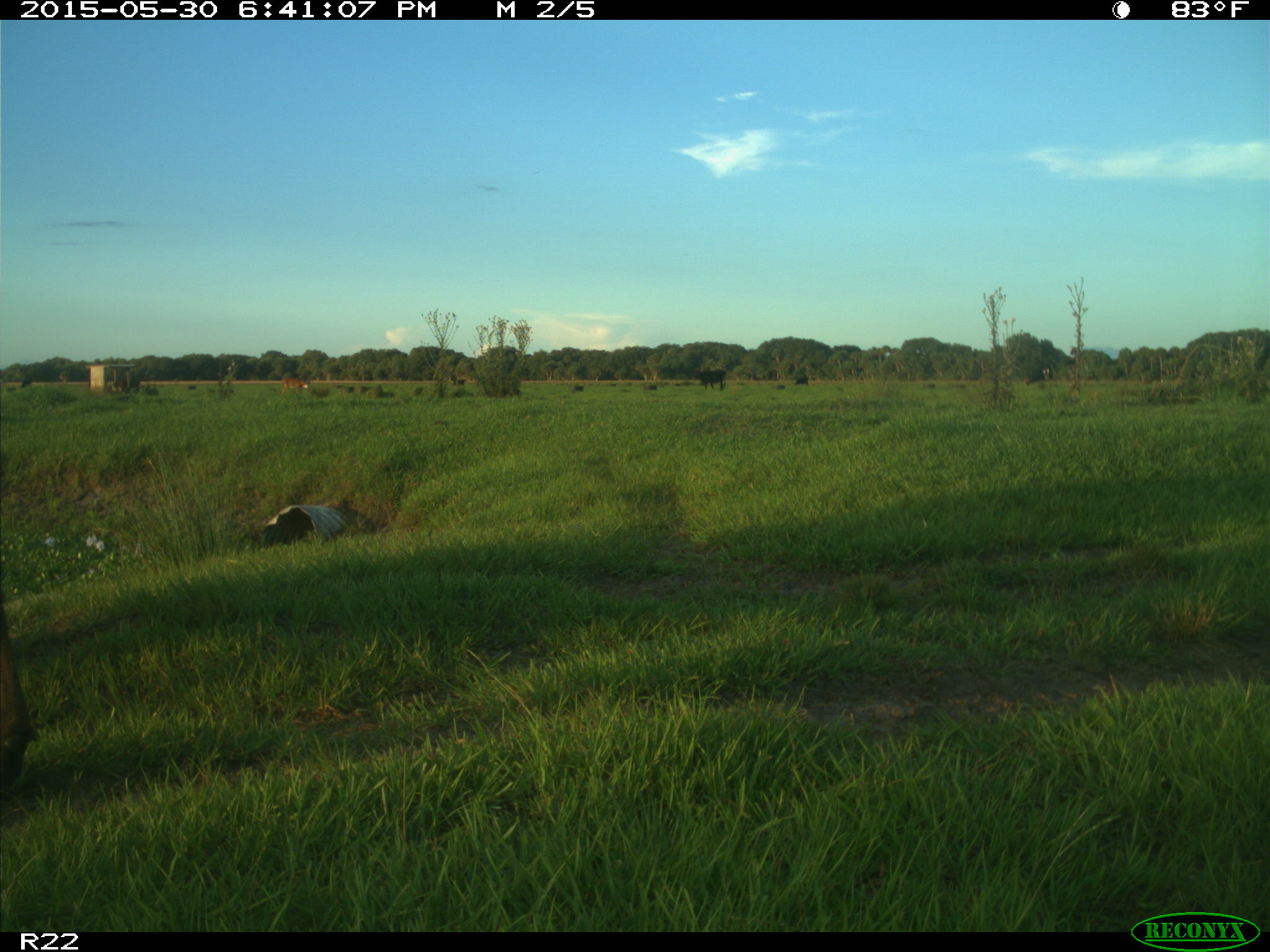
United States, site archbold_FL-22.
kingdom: Animalia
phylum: Chordata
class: Mammalia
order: Artiodactyla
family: Bovidae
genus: Bos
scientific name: Bos taurus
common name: domestic cow